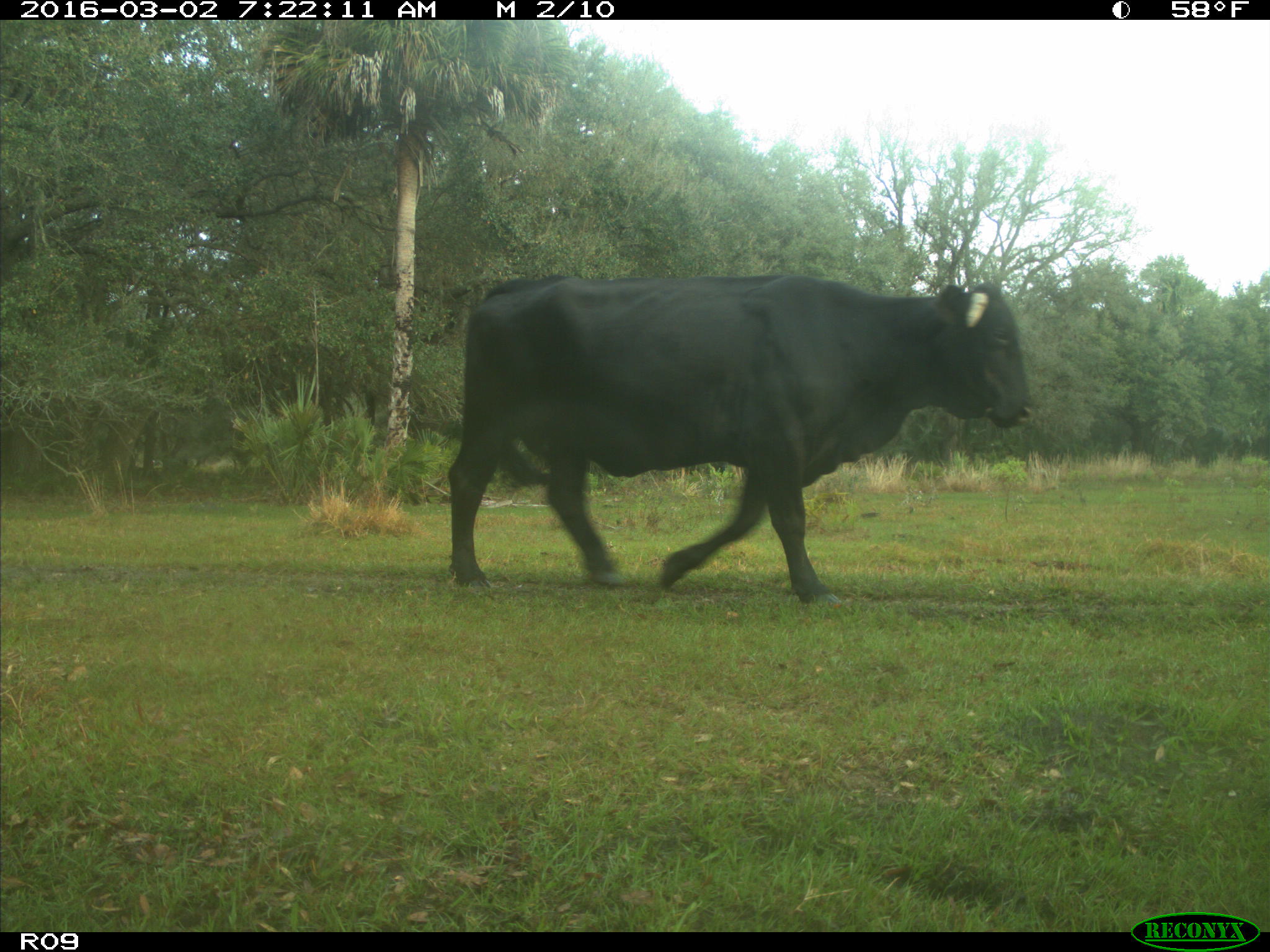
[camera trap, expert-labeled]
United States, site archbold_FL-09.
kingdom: Animalia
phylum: Chordata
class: Mammalia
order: Artiodactyla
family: Bovidae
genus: Bos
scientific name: Bos taurus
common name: domestic cow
Bos taurus (domestic cow).